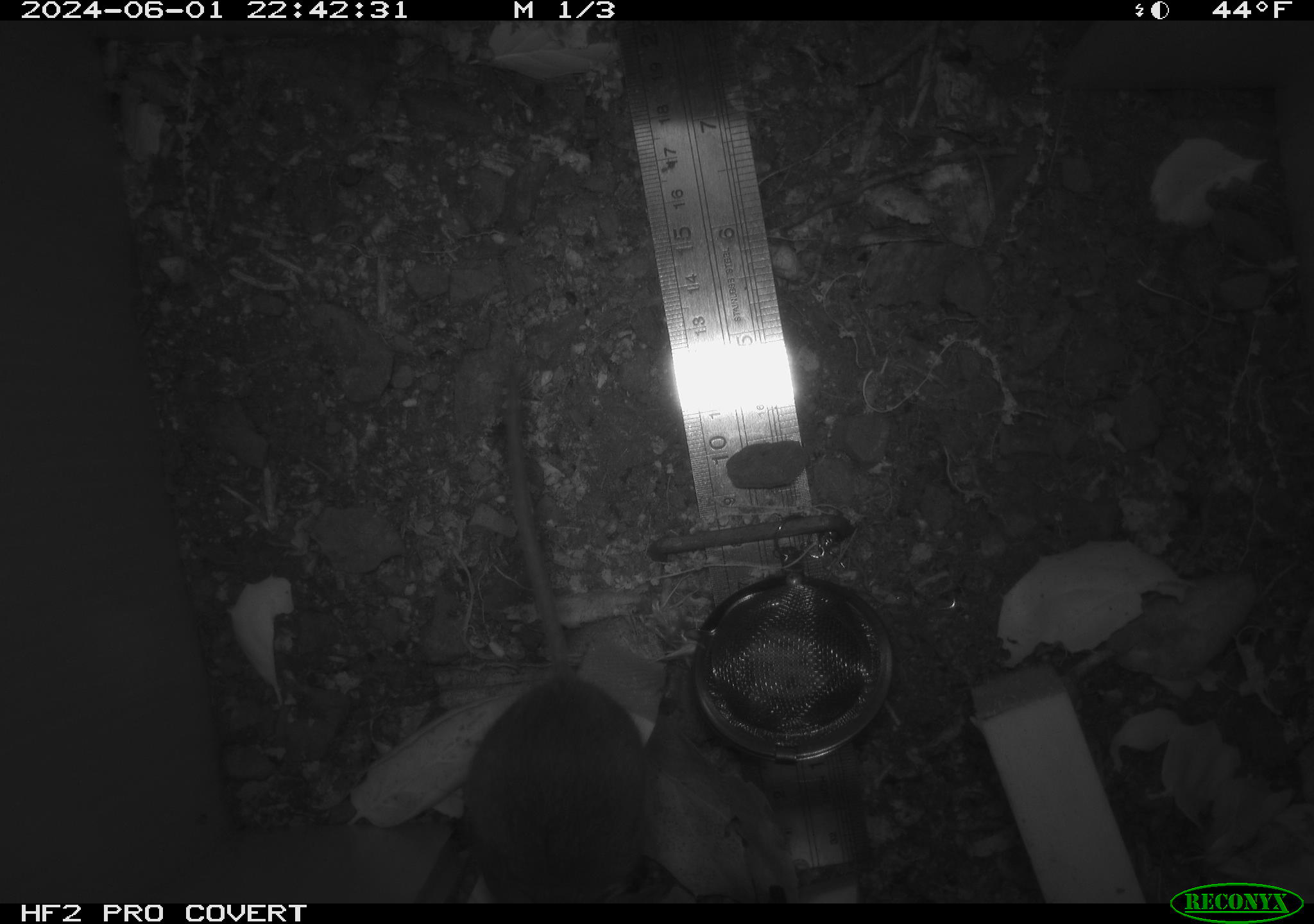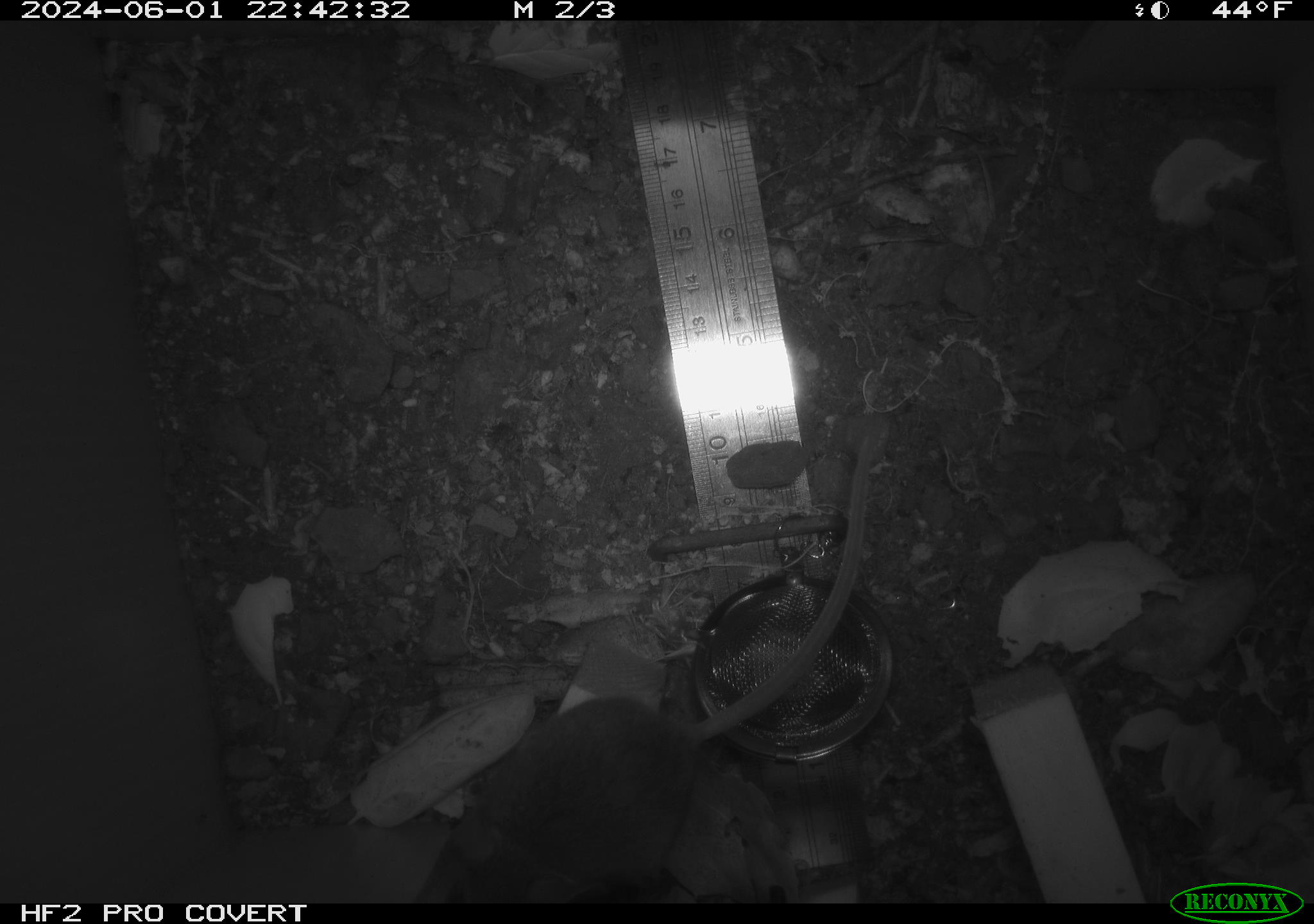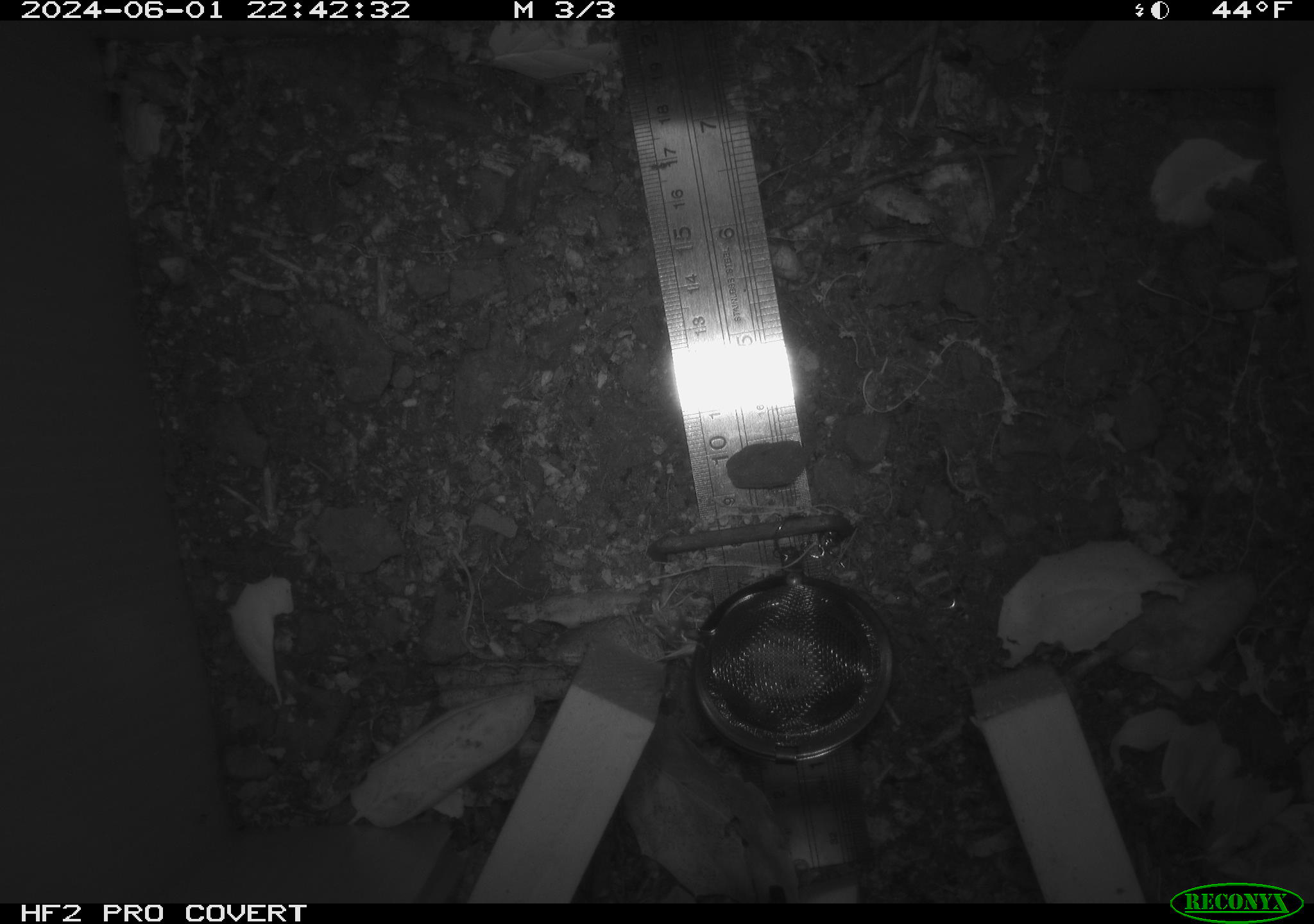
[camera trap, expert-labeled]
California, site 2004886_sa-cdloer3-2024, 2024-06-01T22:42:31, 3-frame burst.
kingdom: Animalia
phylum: Chordata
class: Mammalia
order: Rodentia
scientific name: Rodentia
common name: rodent